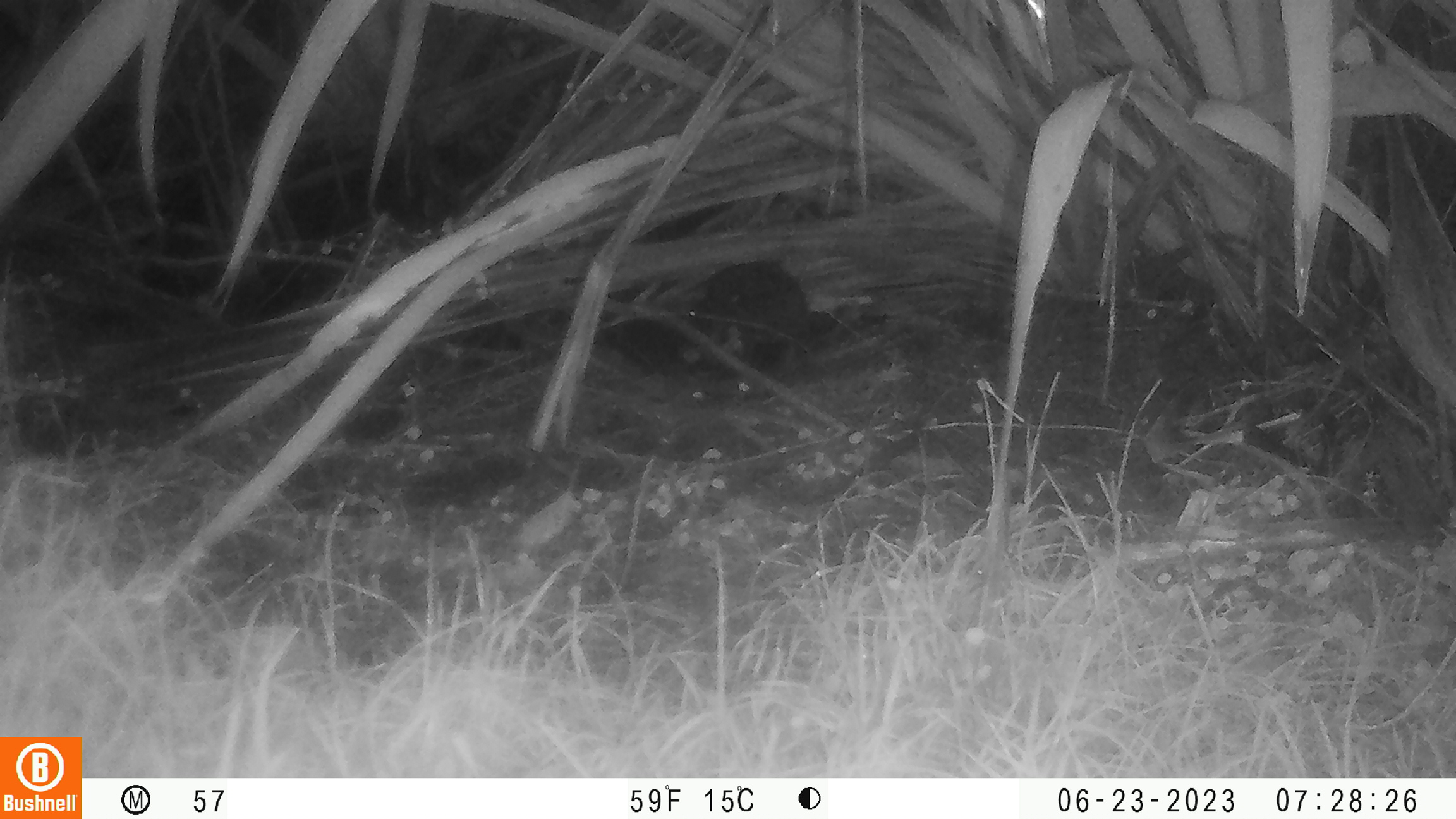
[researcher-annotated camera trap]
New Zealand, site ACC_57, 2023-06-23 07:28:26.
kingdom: Animalia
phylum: Chordata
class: Aves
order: Anseriformes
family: Anatidae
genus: Anas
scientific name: Anas chlorotis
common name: brown teal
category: pateke